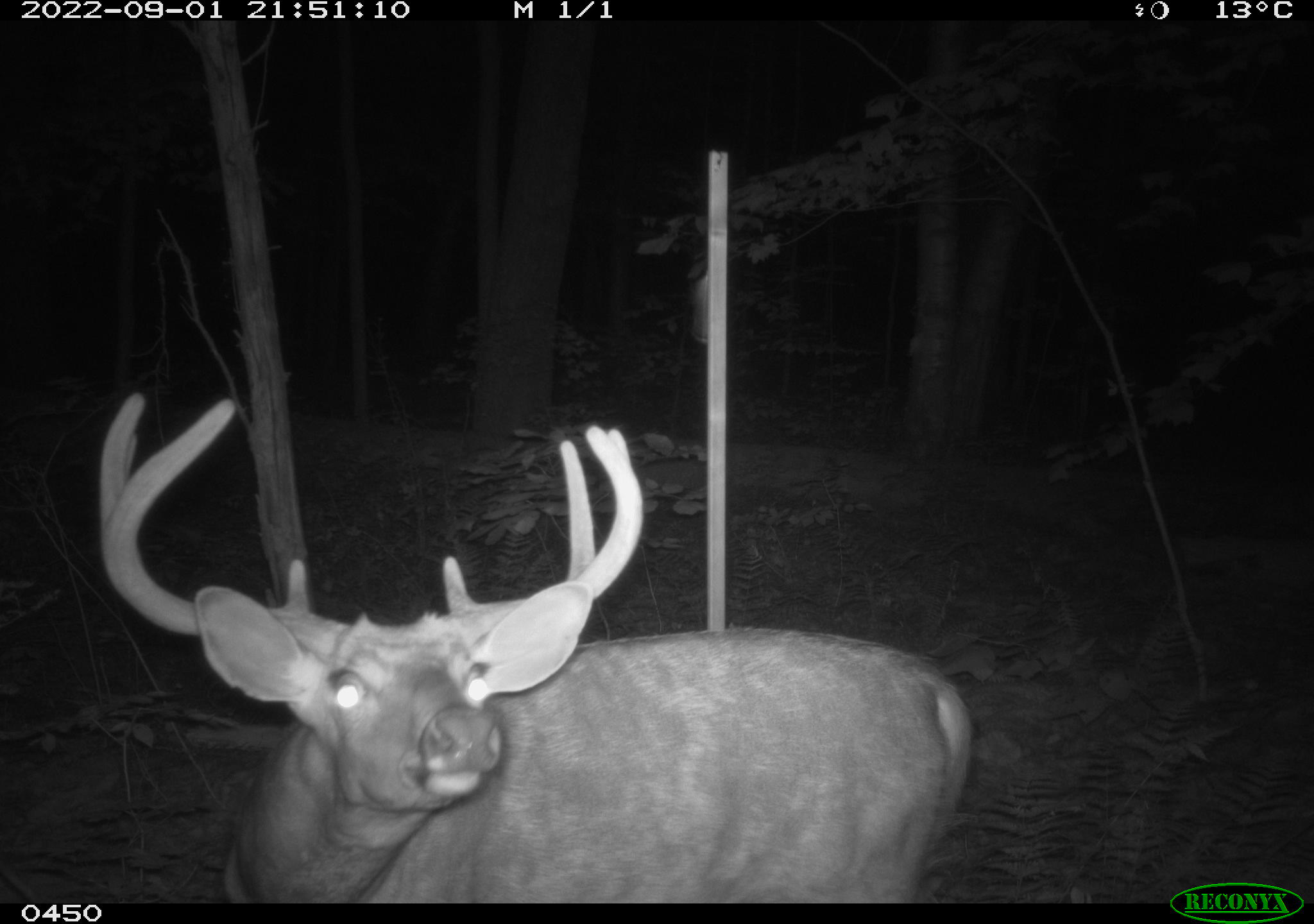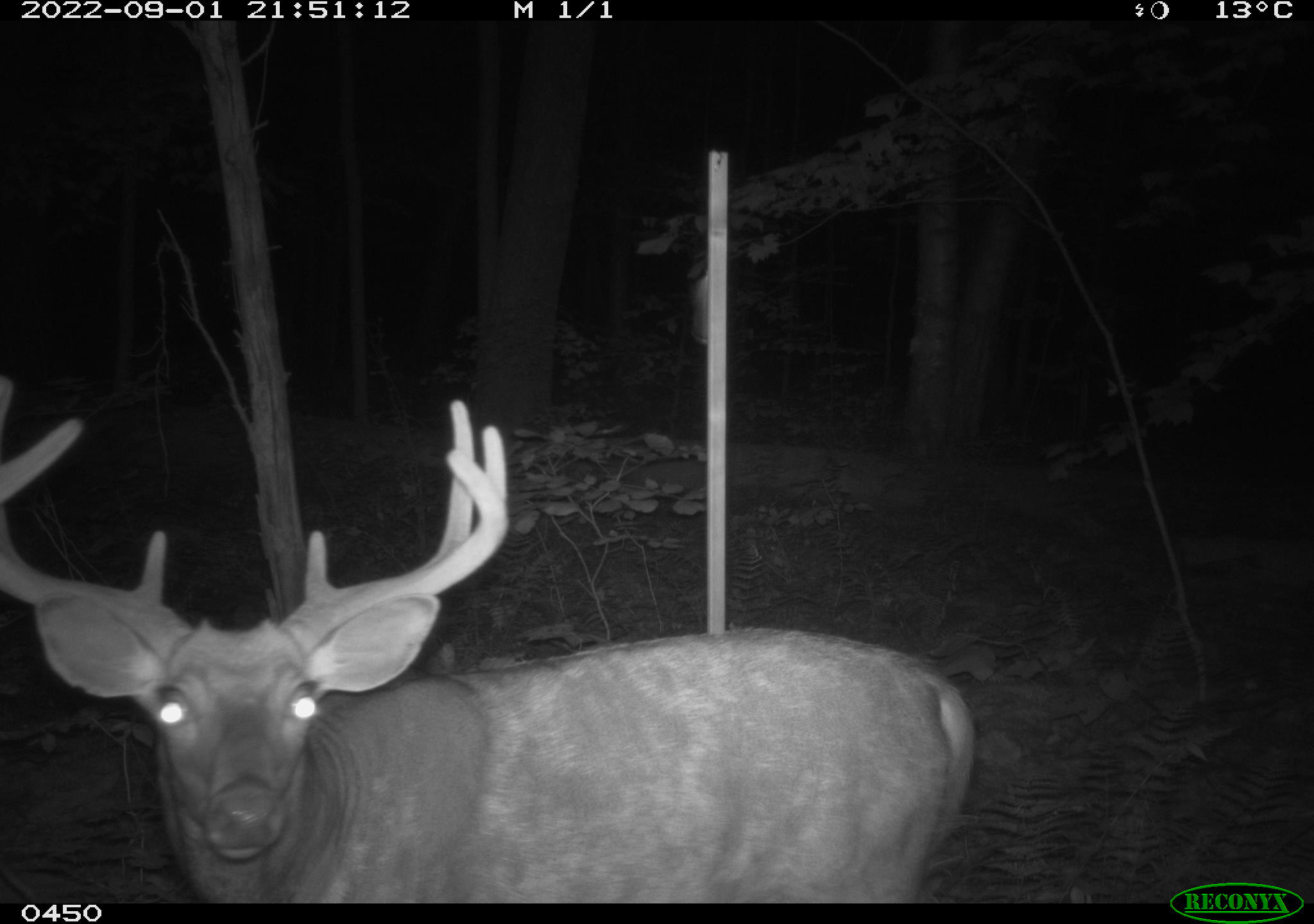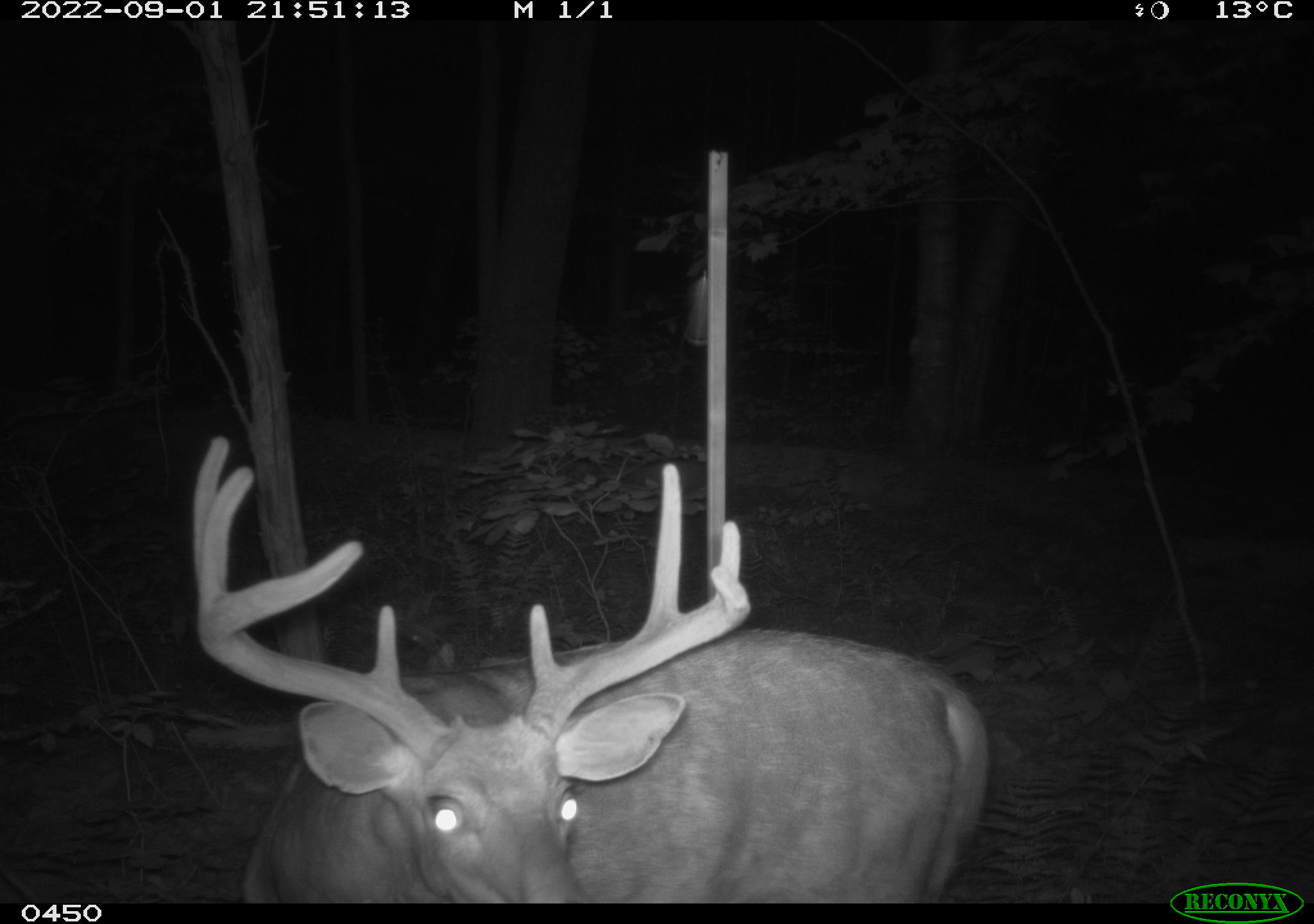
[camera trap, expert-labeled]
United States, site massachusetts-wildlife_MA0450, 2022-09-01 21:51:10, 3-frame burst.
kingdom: Animalia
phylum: Chordata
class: Mammalia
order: Artiodactyla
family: Cervidae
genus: Odocoileus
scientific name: Odocoileus virginianus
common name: white-tailed deer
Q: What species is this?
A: White-tailed deer (Odocoileus virginianus).